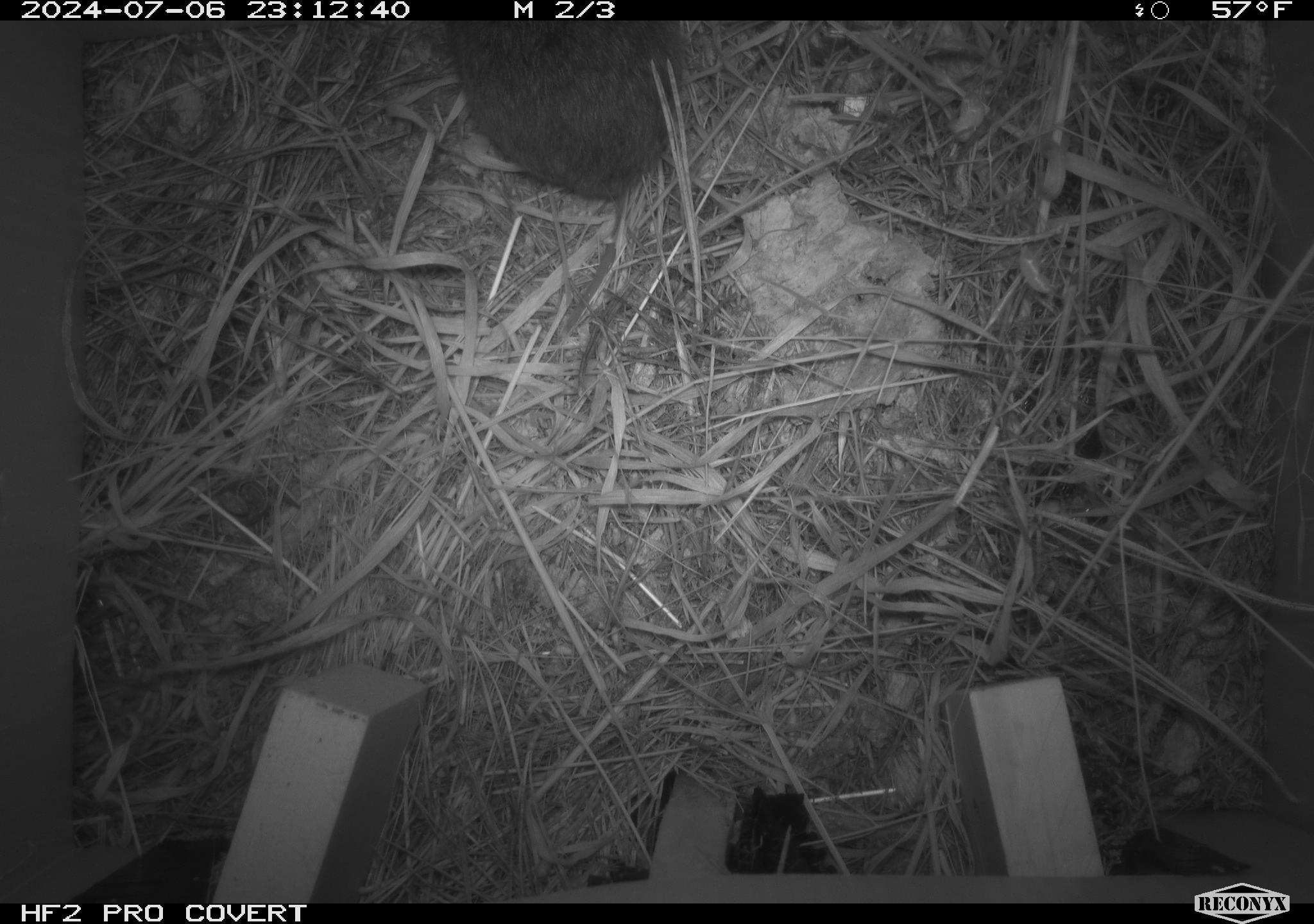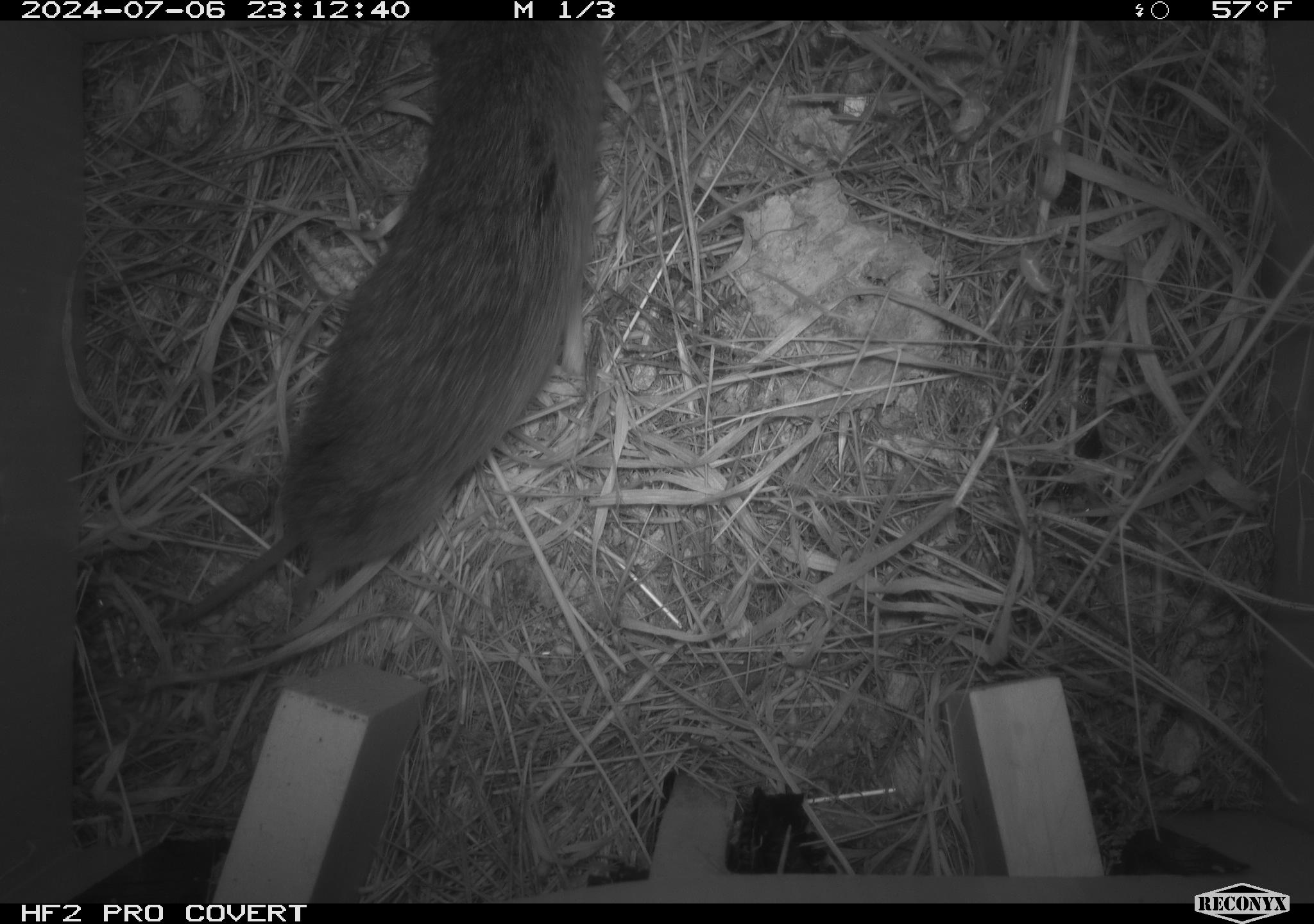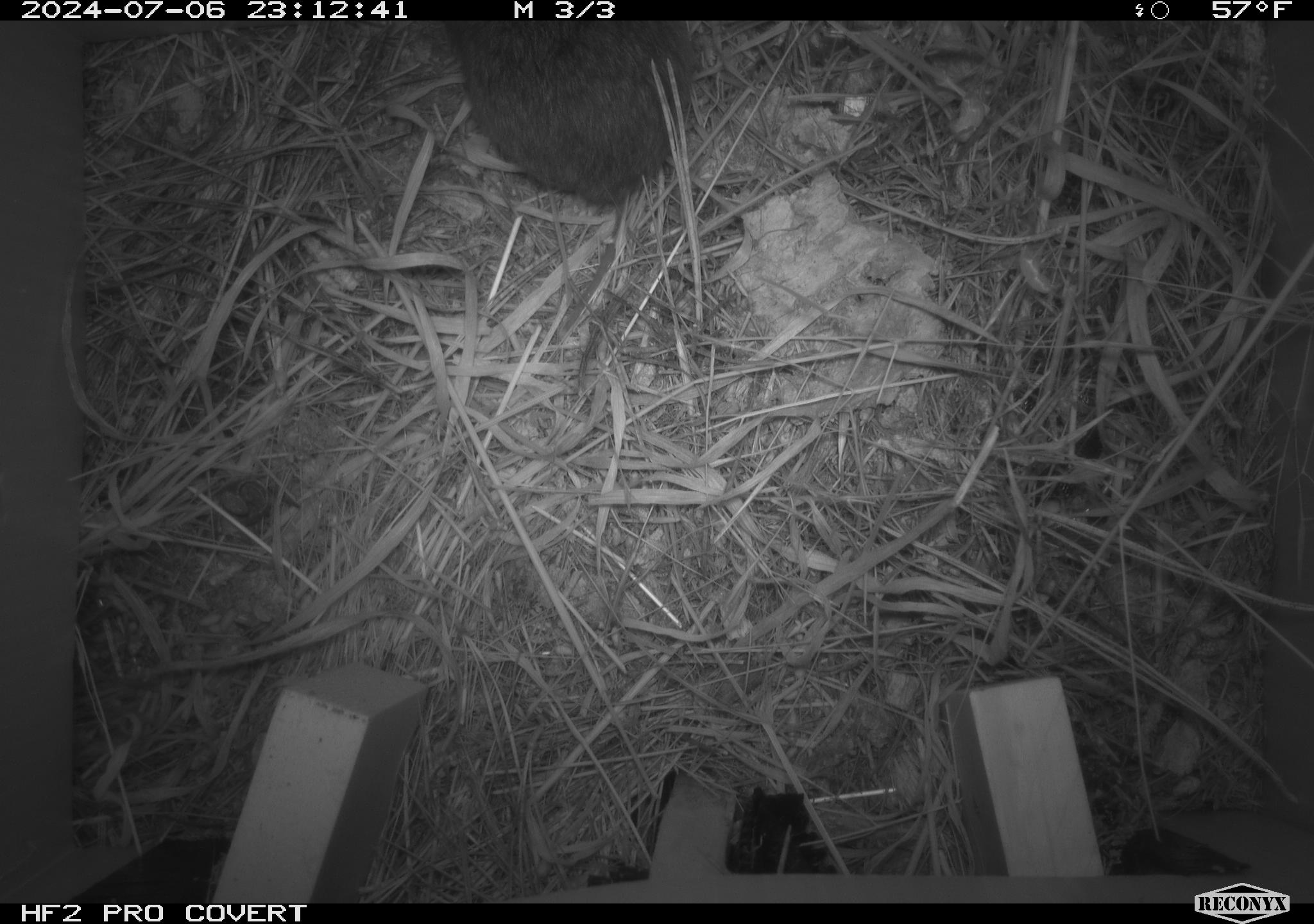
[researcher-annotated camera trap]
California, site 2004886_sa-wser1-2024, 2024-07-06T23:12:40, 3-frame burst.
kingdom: Animalia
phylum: Chordata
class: Mammalia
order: Rodentia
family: Cricetidae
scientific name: Arvicolinae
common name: voles, lemmings, and muskrats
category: arvicolinae subfamily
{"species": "arvicolinae subfamily (voles, lemmings, and muskrats) (Arvicolinae)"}